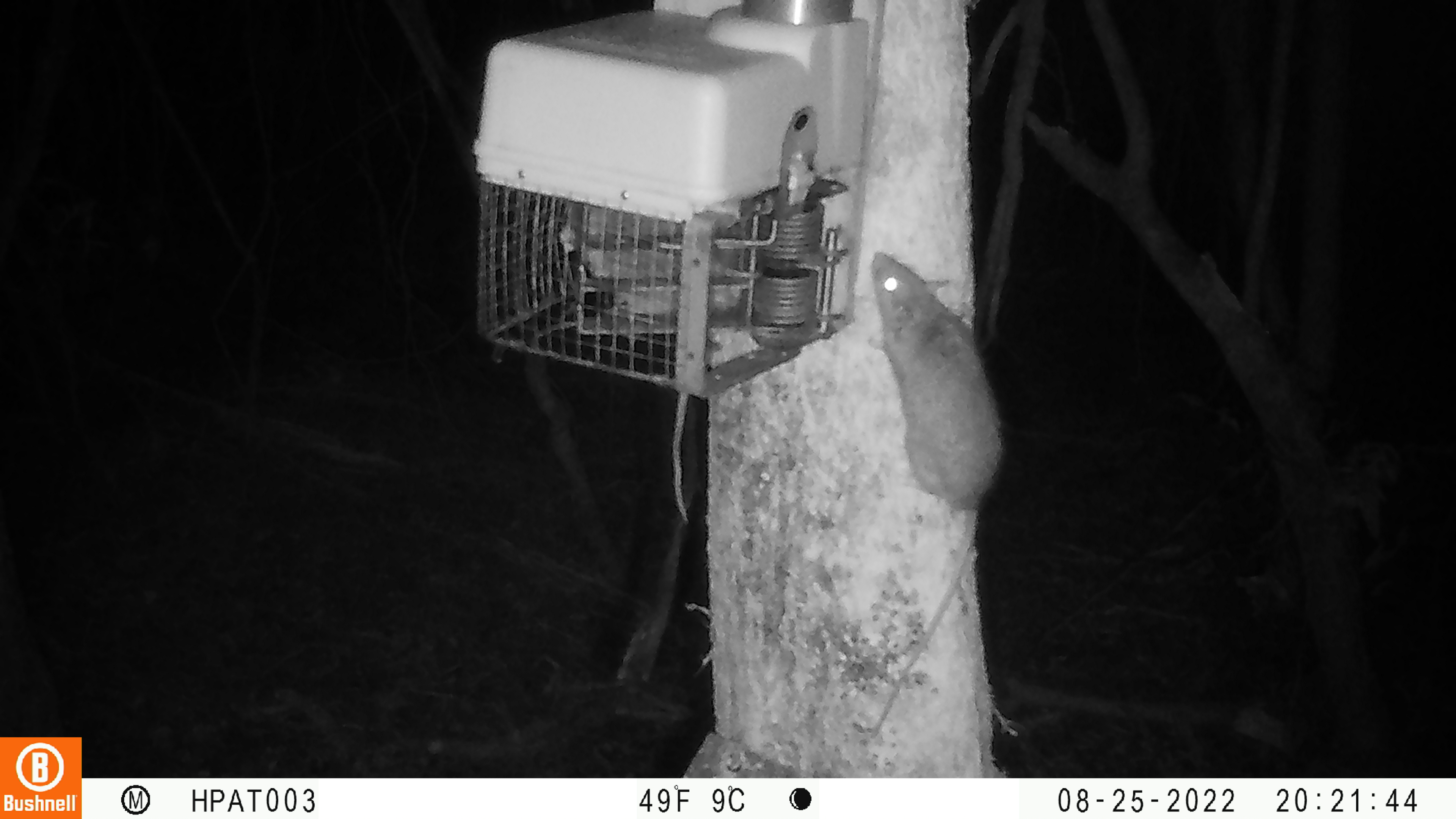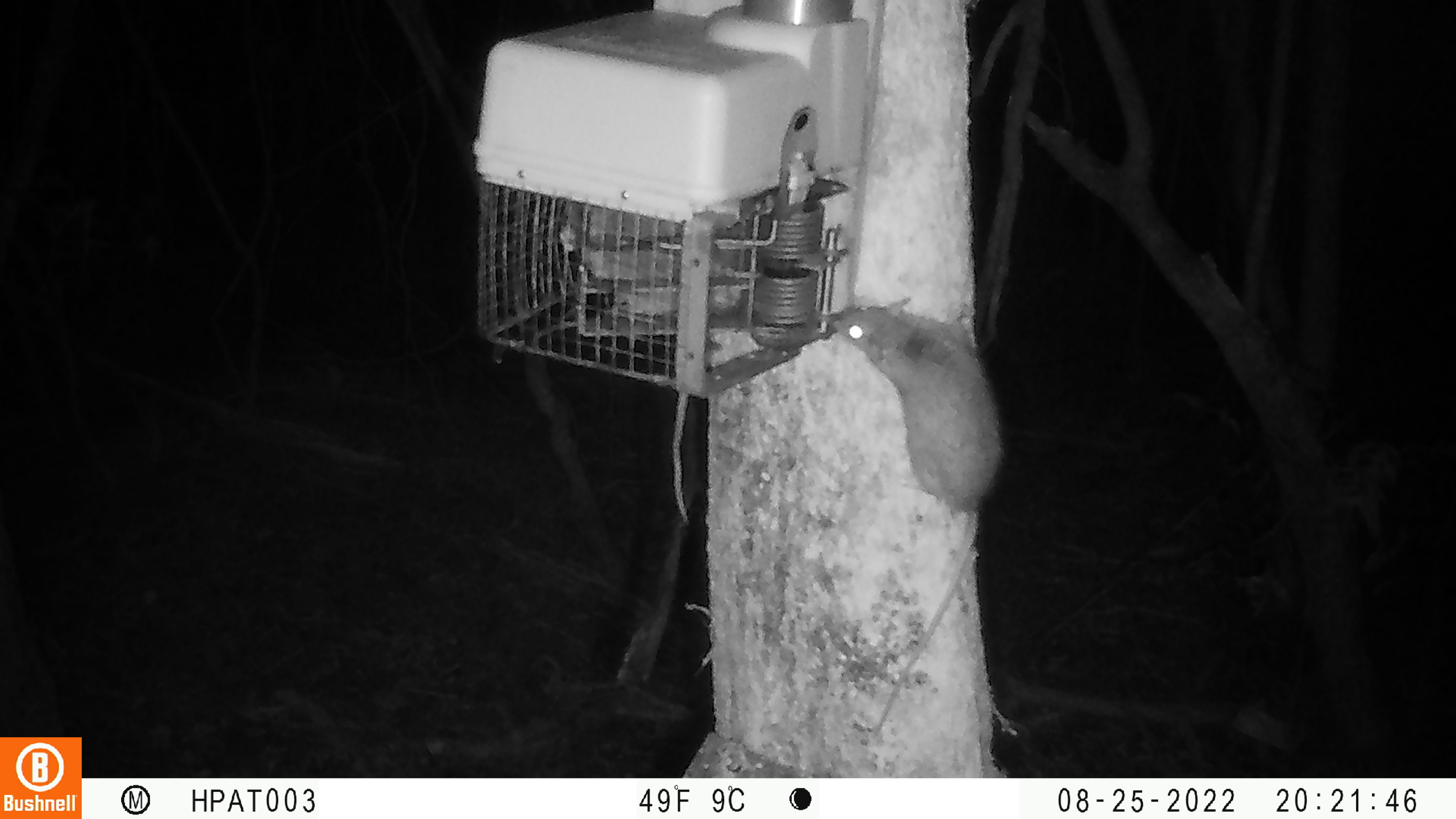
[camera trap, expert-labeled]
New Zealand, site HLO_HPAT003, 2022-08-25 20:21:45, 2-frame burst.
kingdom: Animalia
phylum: Chordata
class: Mammalia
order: Rodentia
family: Muridae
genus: Rattus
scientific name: Rattus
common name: rat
Rat (Rattus).